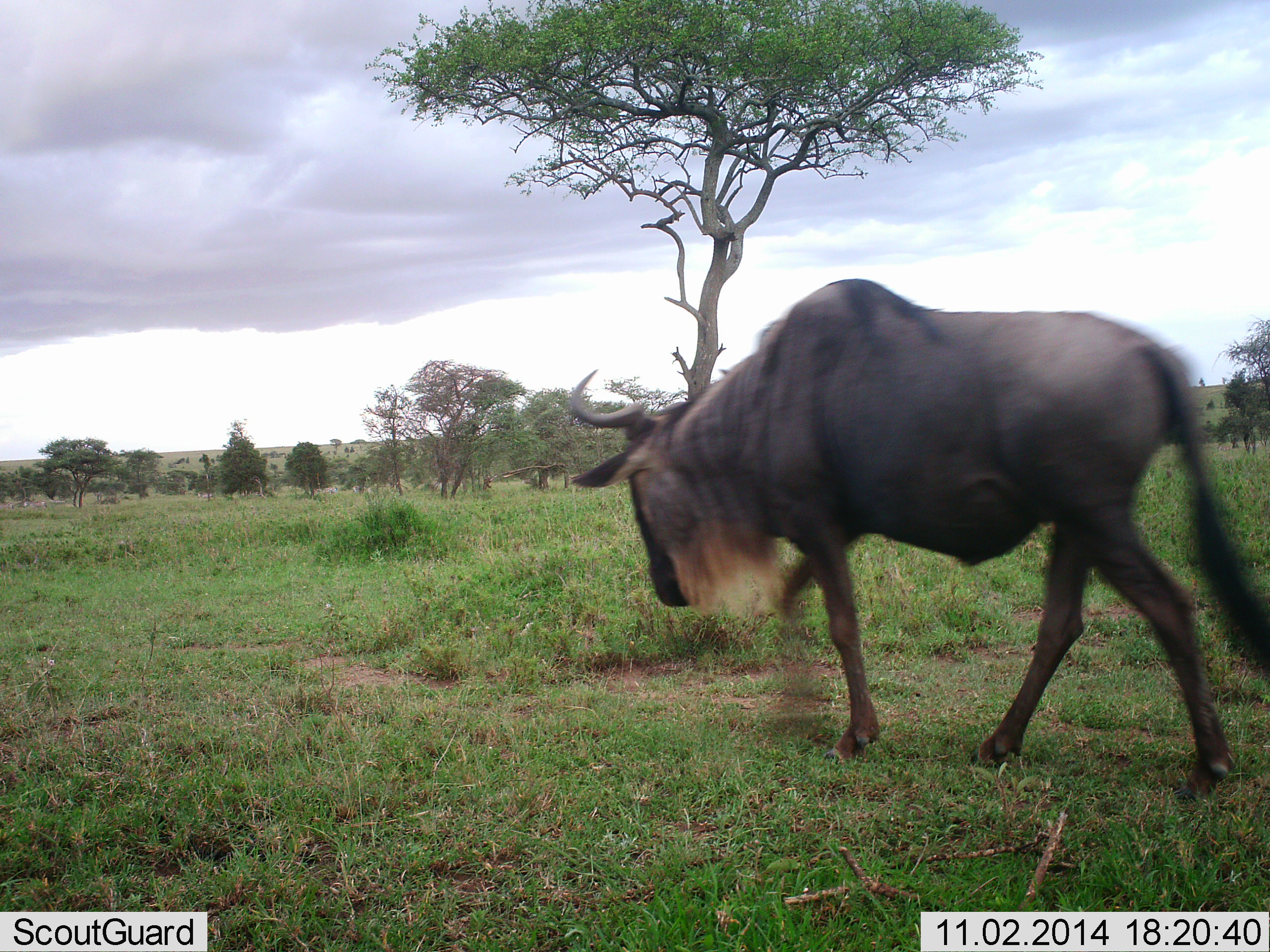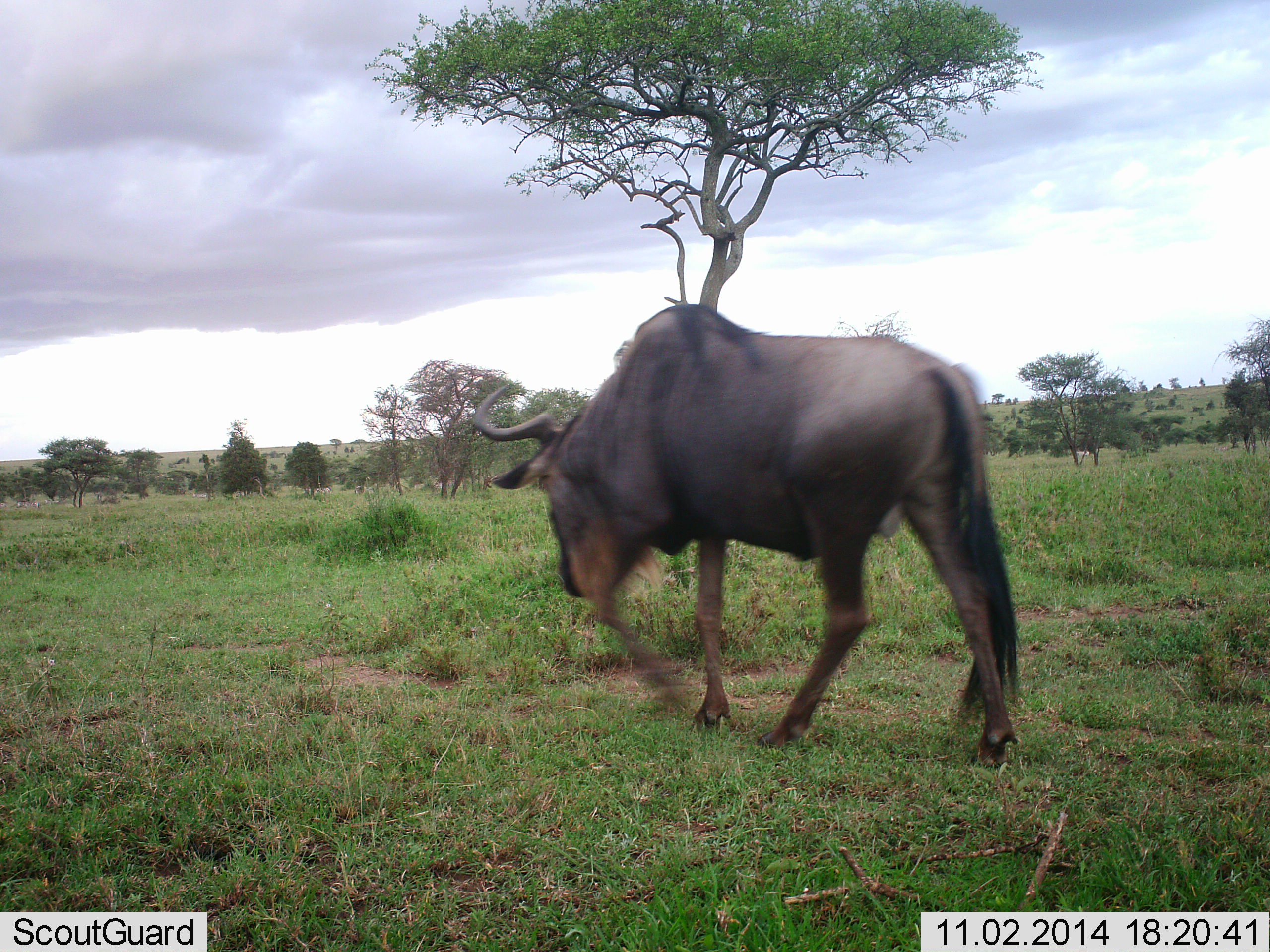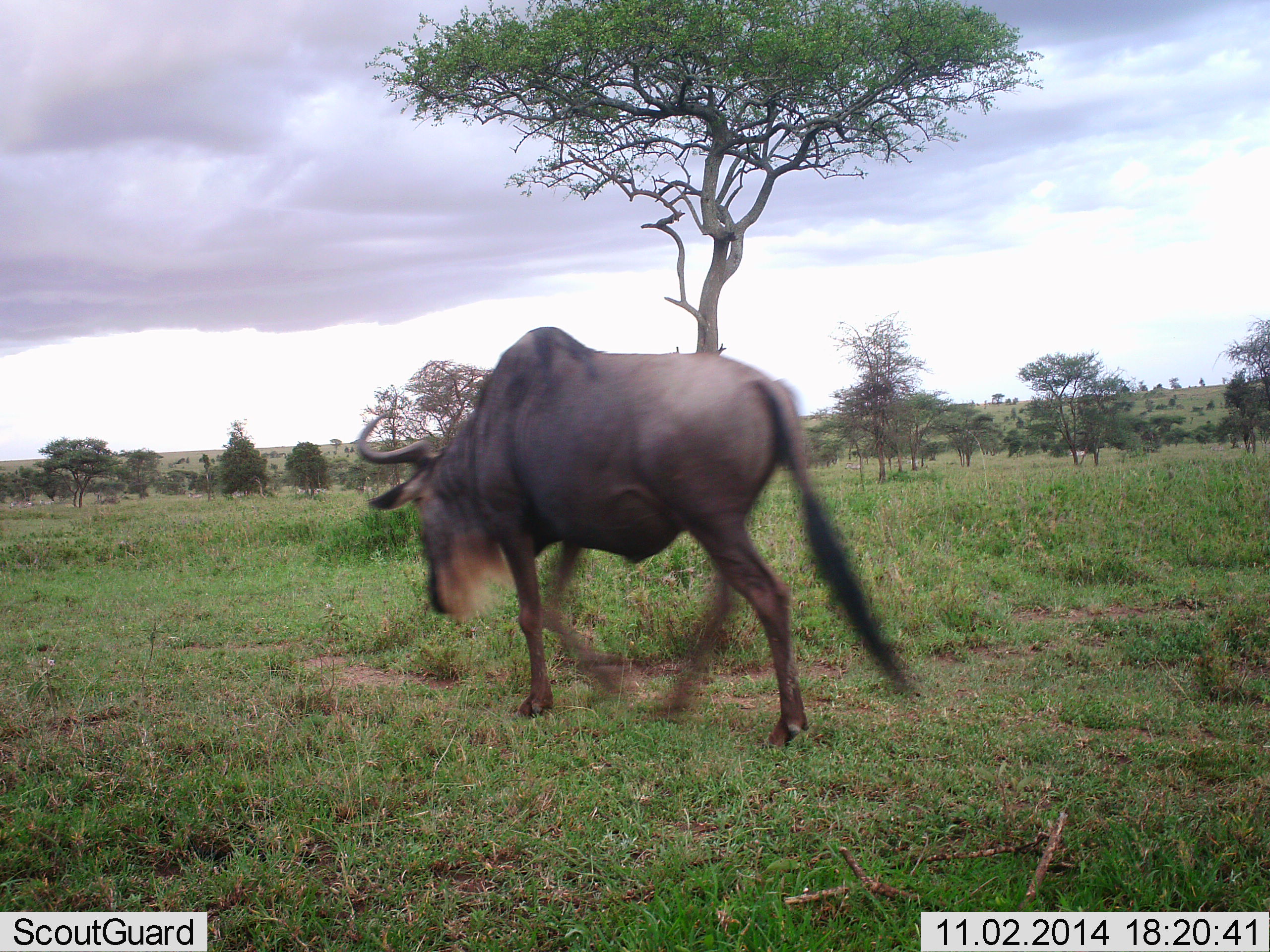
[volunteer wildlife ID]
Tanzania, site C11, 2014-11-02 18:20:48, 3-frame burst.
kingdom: Animalia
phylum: Chordata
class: Mammalia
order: Artiodactyla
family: Bovidae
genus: Connochaetes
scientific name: Connochaetes taurinus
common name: blue wildebeest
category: wildebeest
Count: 1.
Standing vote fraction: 10%.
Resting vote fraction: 0%.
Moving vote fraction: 100%.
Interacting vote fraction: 0%.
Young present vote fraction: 0%.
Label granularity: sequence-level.